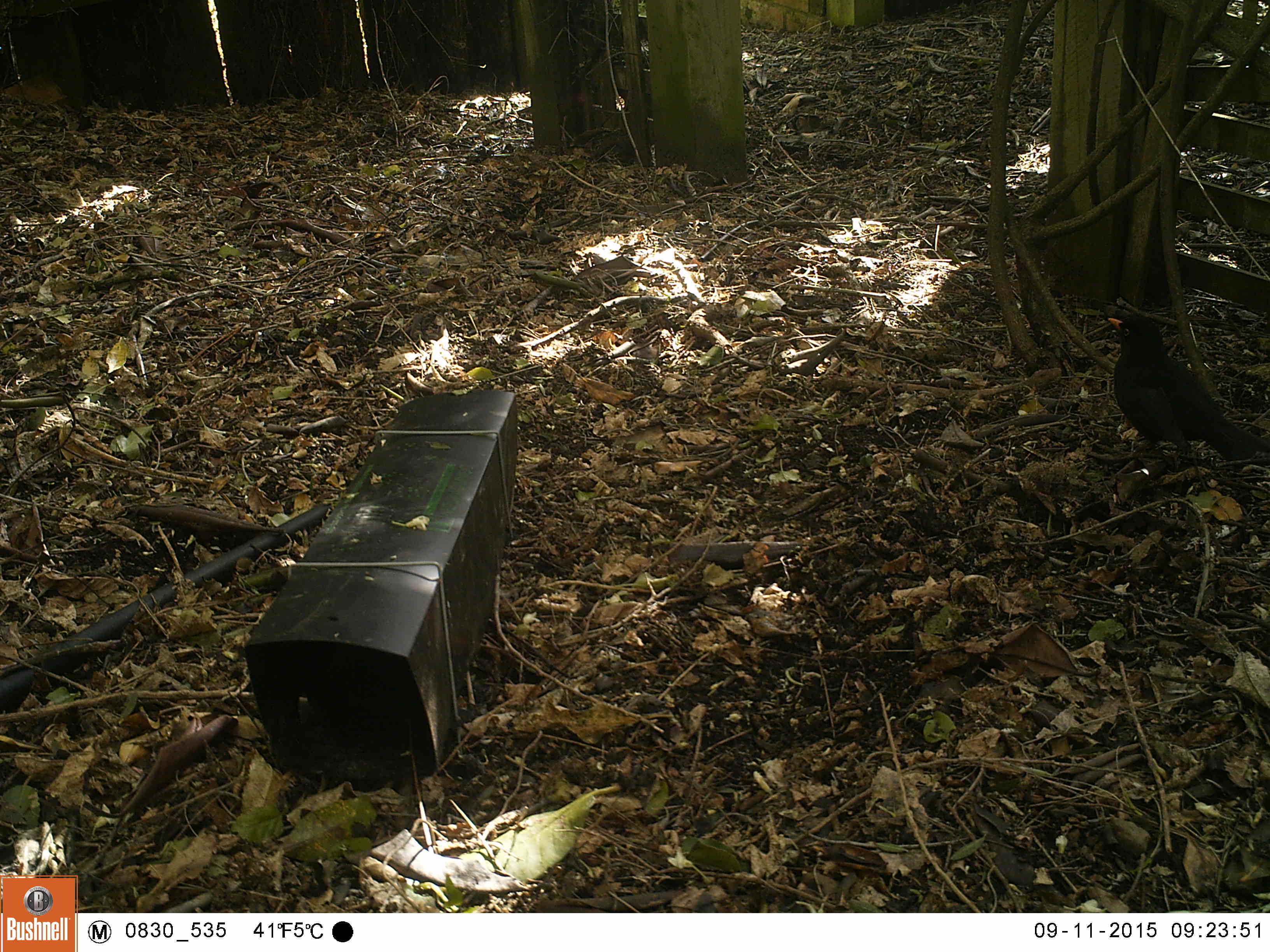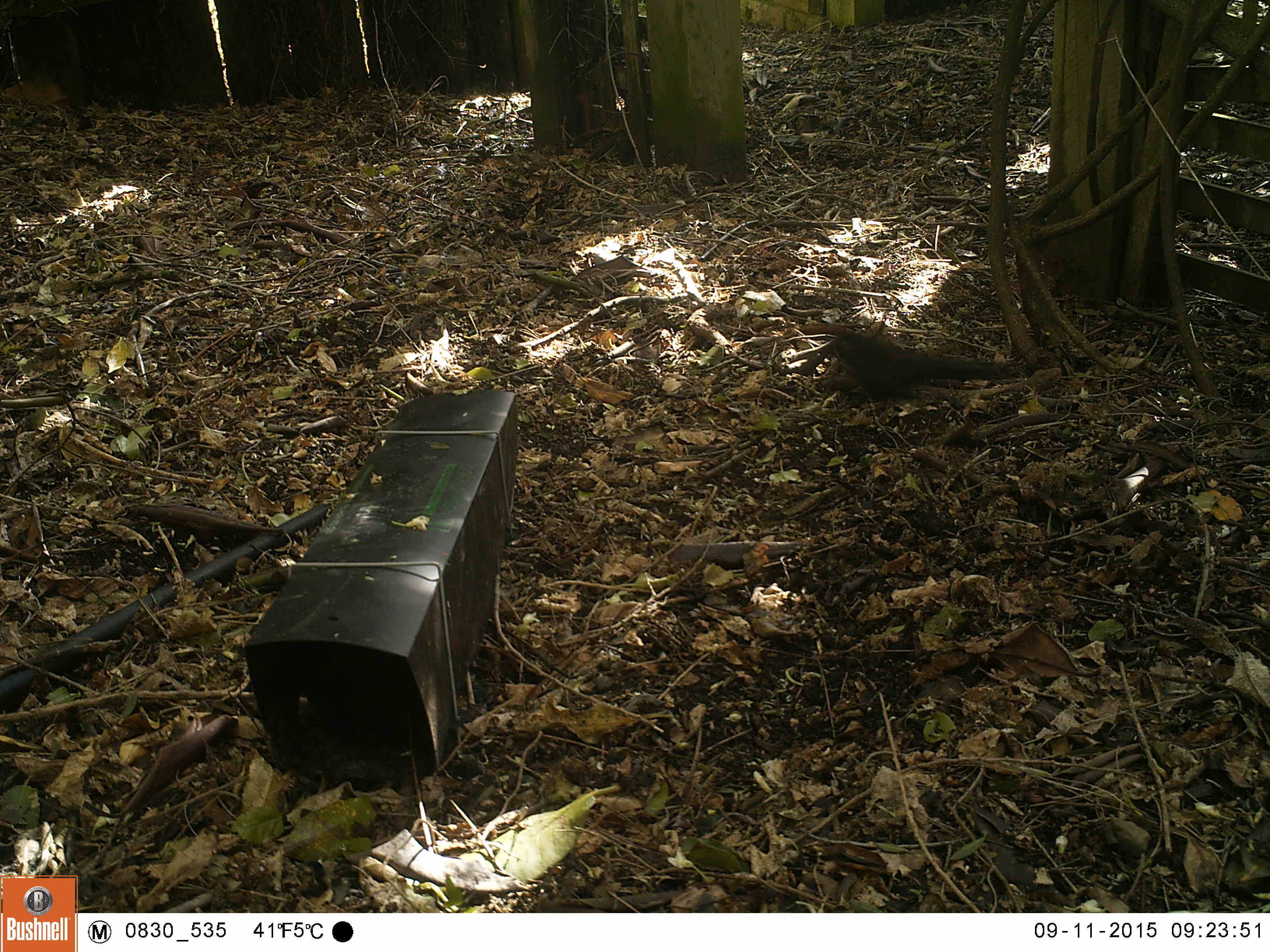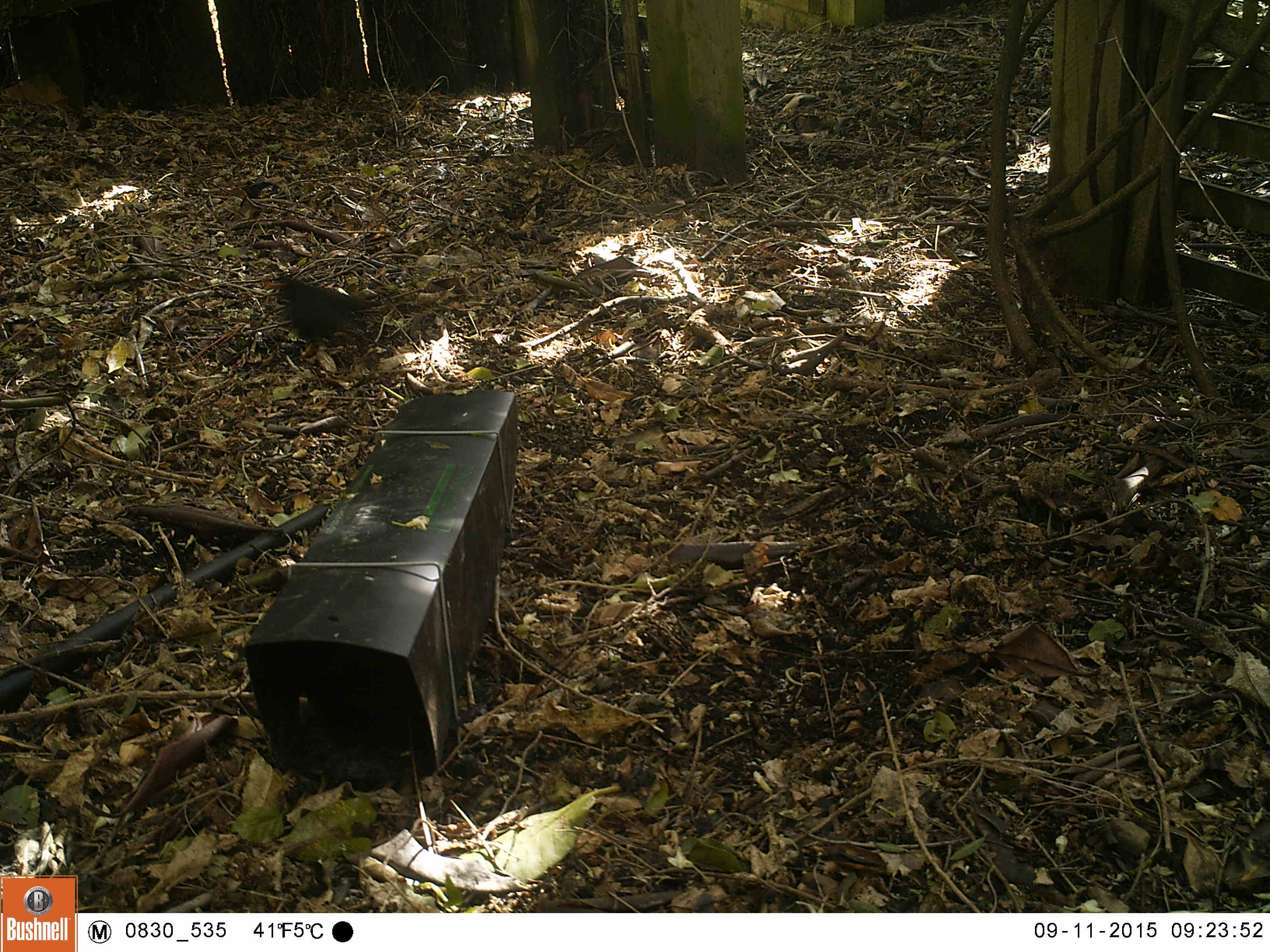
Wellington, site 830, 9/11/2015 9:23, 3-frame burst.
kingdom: Animalia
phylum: Chordata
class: Aves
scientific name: Aves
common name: bird